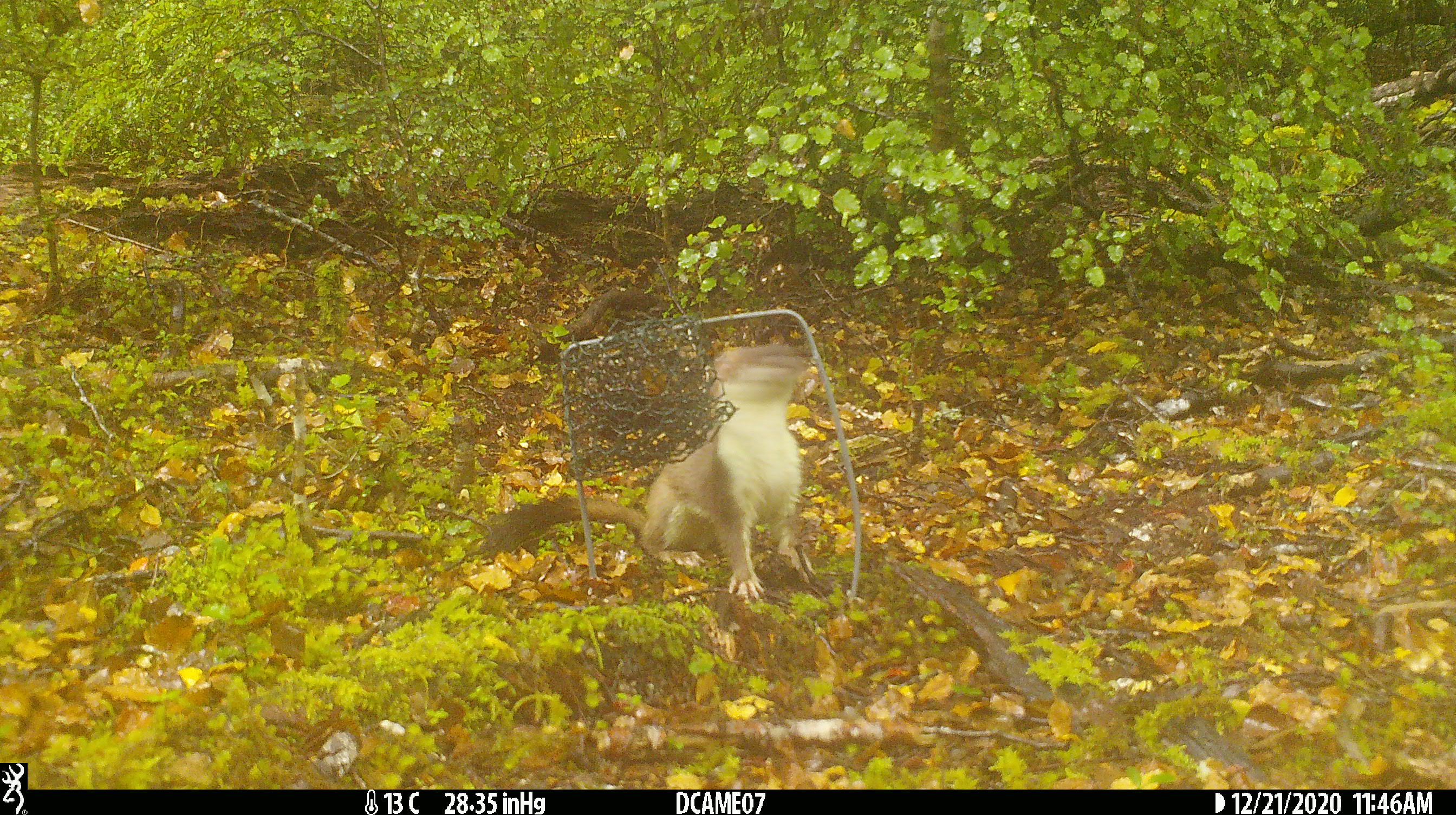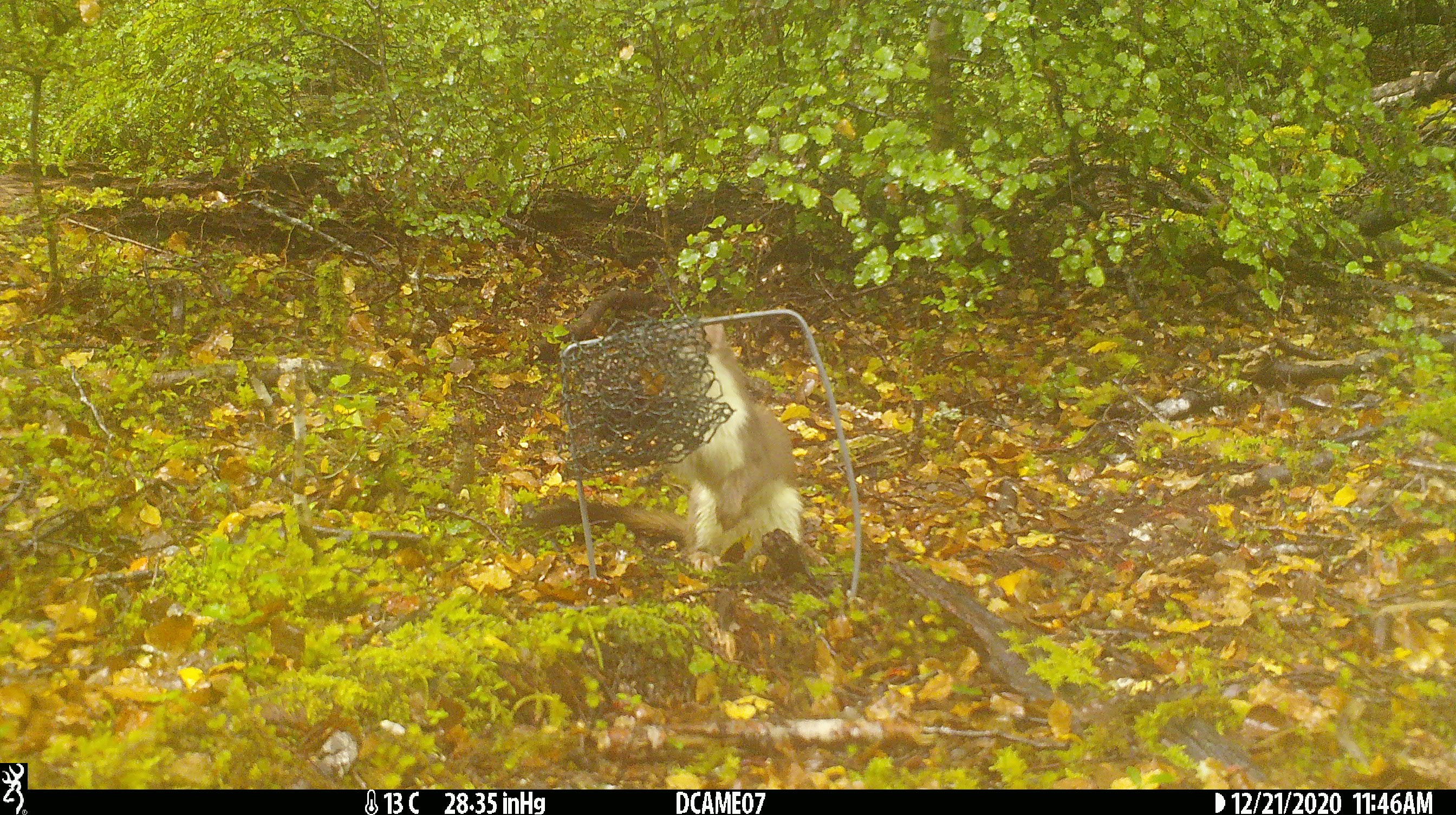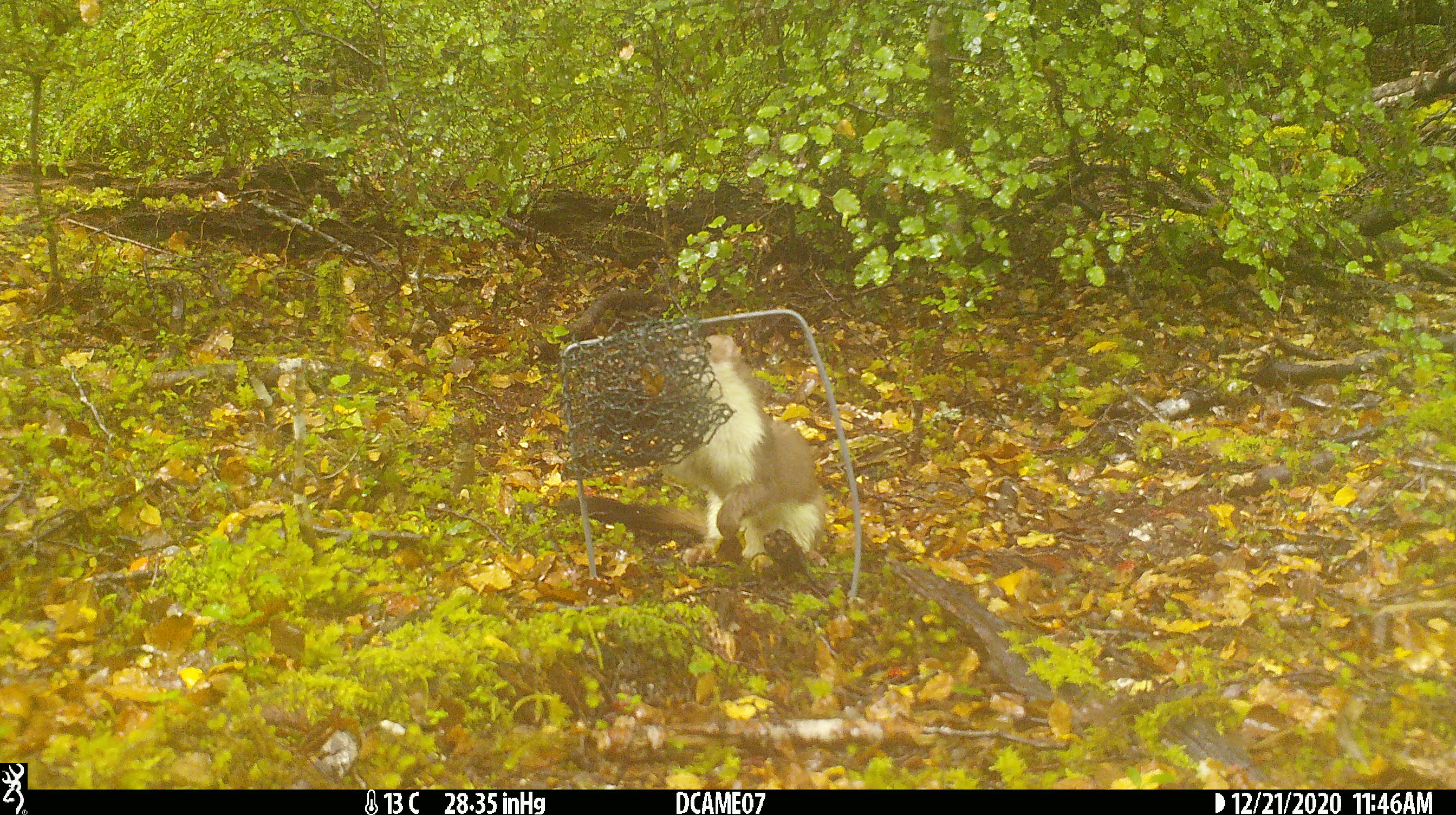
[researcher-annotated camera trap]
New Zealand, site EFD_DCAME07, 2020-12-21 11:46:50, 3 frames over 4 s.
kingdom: Animalia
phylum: Chordata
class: Mammalia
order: Carnivora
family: Mustelidae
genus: Mustela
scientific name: Mustela erminea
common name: stoat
Stoat (Mustela erminea).